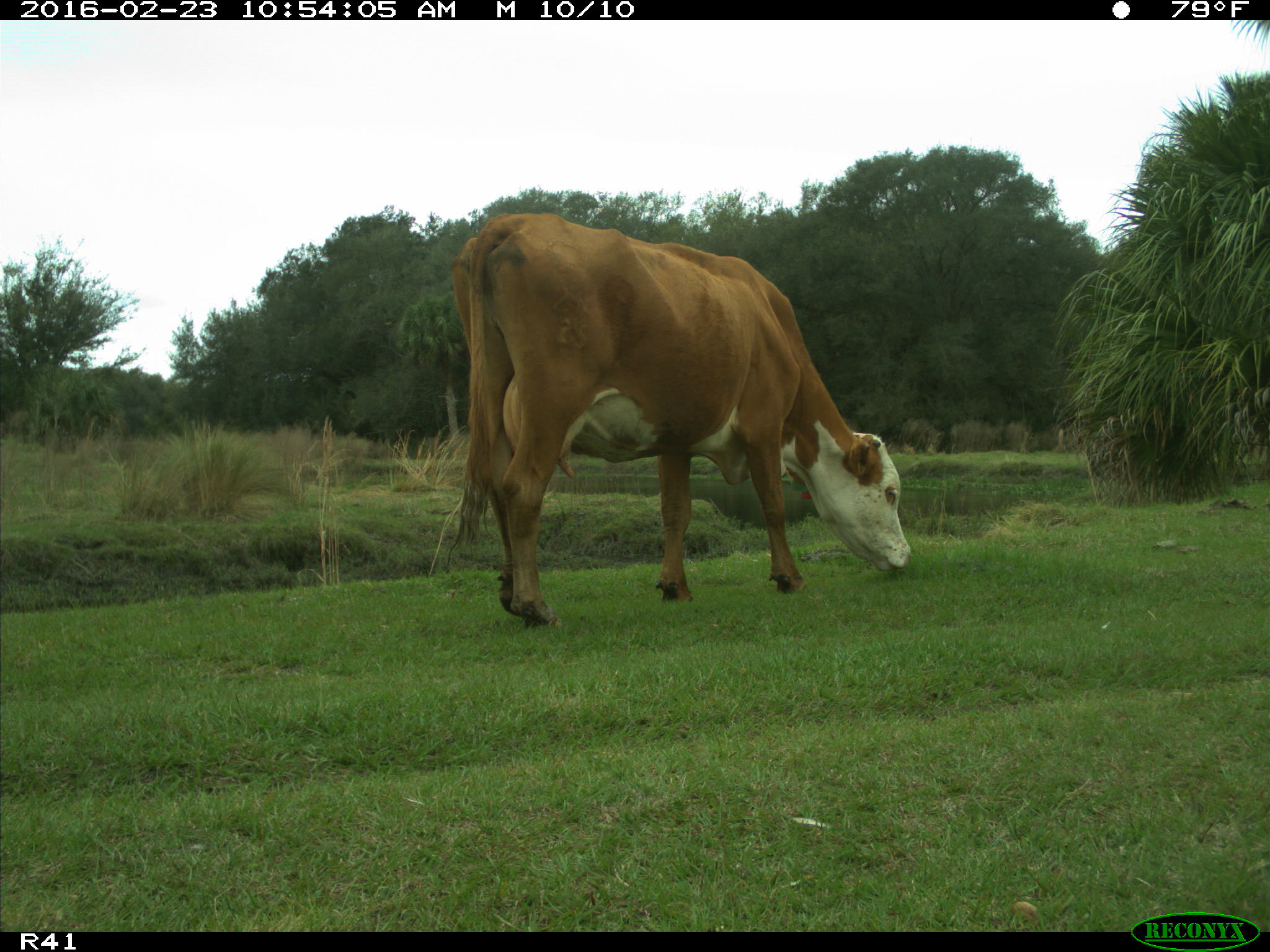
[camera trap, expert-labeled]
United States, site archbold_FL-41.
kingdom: Animalia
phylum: Chordata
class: Mammalia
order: Artiodactyla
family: Bovidae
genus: Bos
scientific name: Bos taurus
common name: domestic cow